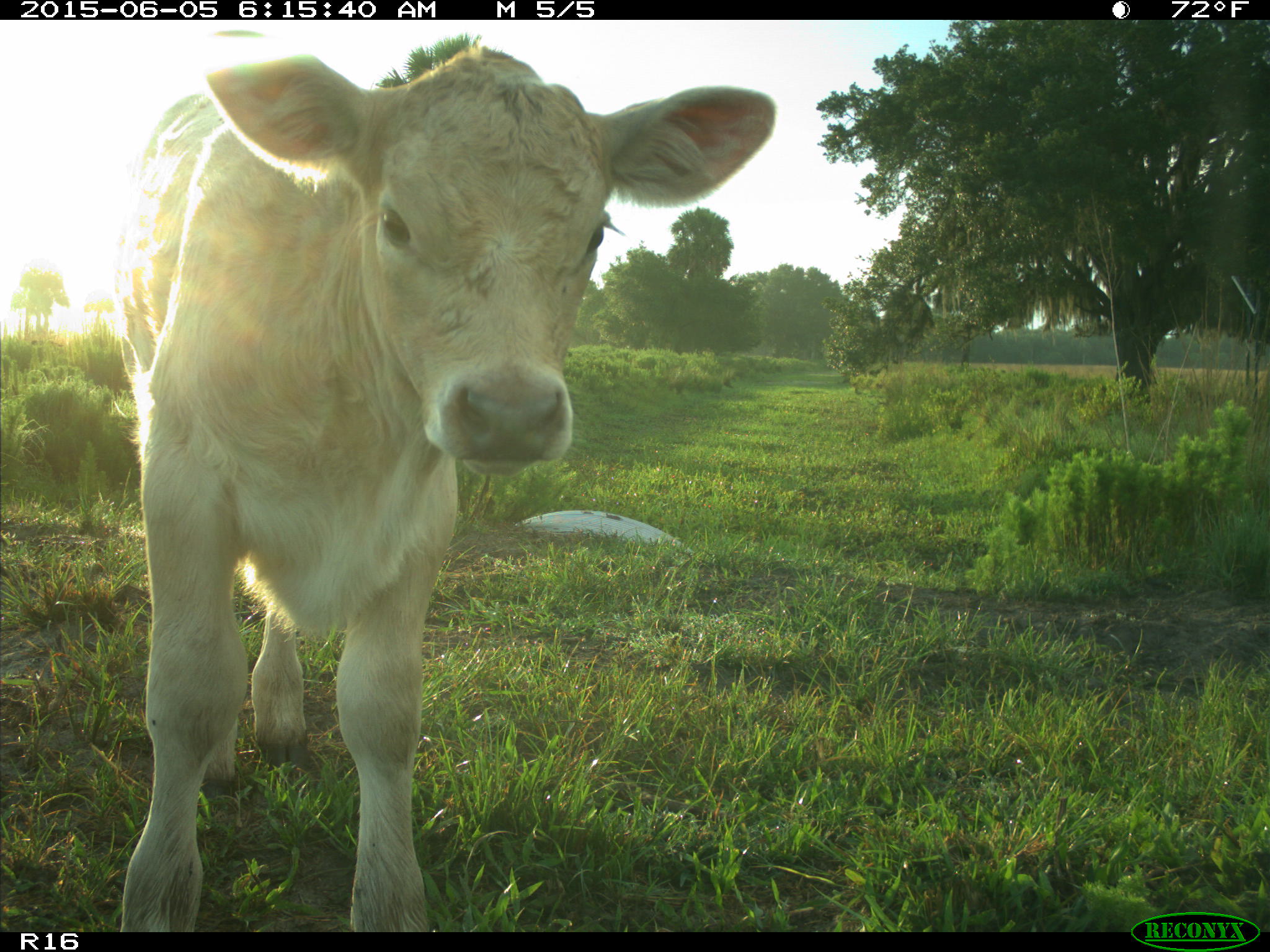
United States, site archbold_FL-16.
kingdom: Animalia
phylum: Chordata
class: Mammalia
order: Artiodactyla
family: Bovidae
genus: Bos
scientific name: Bos taurus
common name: domestic cow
Bos taurus (domestic cow).